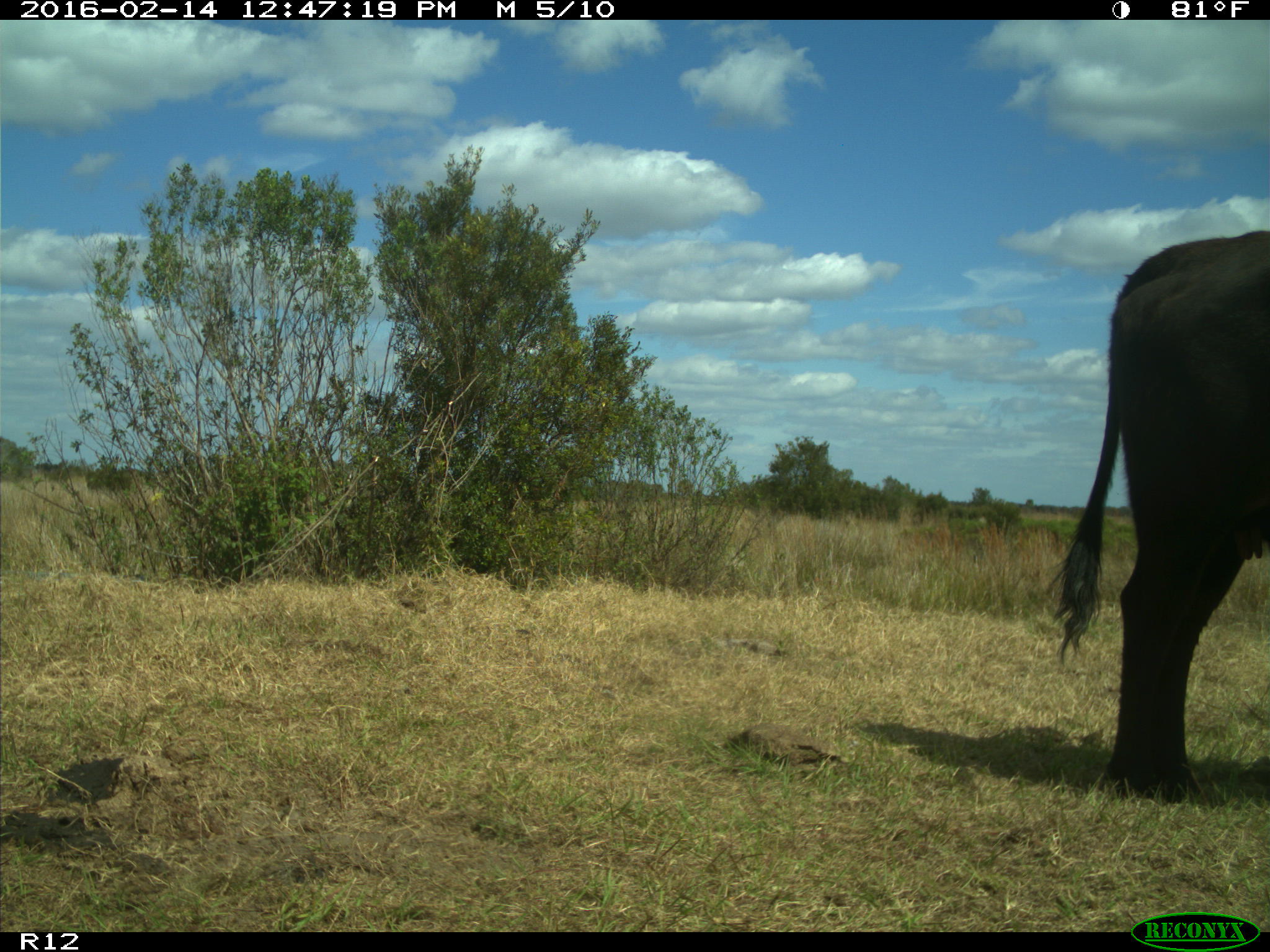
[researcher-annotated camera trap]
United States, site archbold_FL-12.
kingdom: Animalia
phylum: Chordata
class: Mammalia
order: Artiodactyla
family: Bovidae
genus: Bos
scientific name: Bos taurus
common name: domestic cow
Bos taurus (domestic cow).